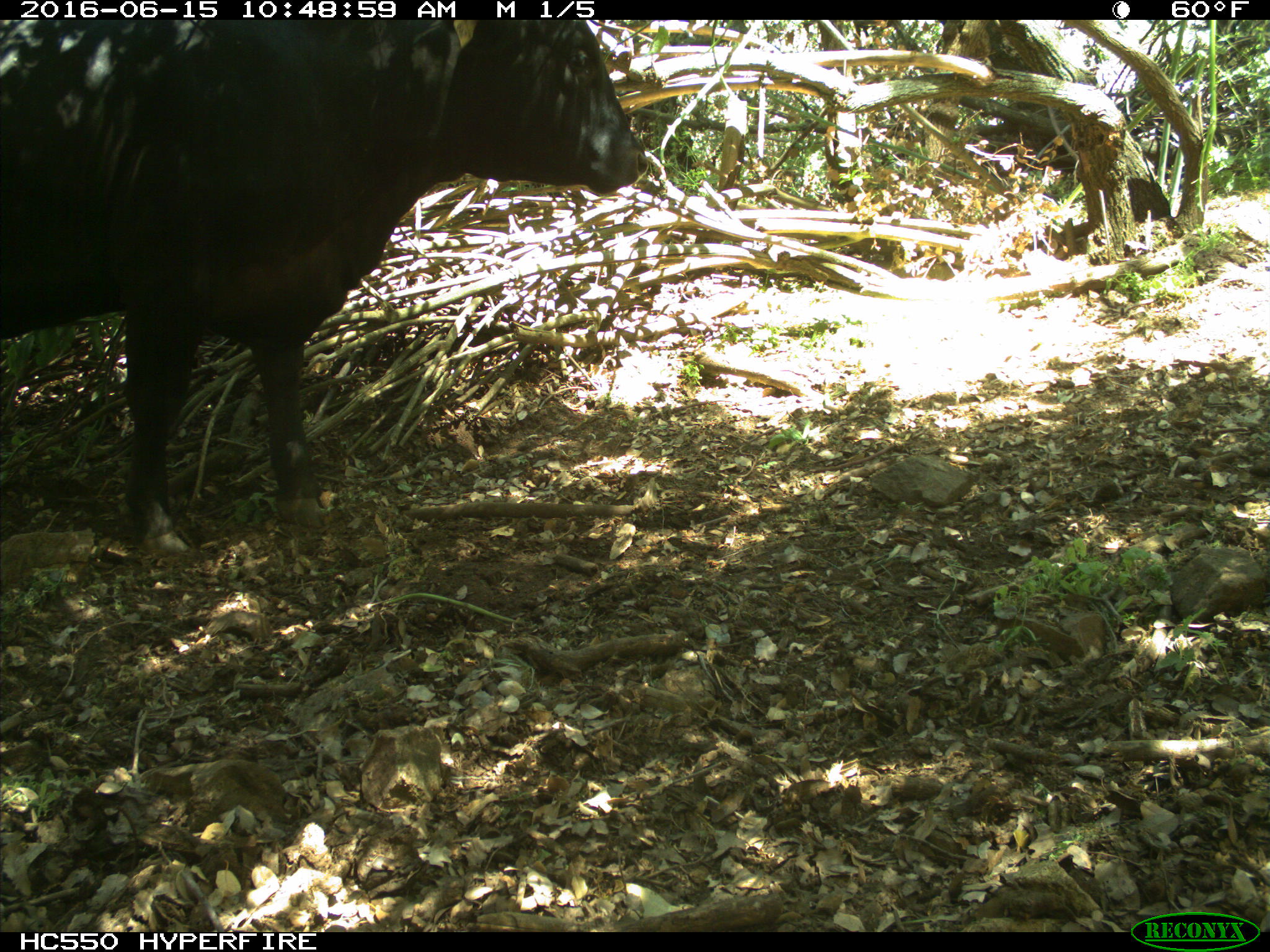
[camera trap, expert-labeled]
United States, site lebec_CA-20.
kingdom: Animalia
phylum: Chordata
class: Mammalia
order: Artiodactyla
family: Bovidae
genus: Bos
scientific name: Bos taurus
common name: domestic cow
Bos taurus (domestic cow).